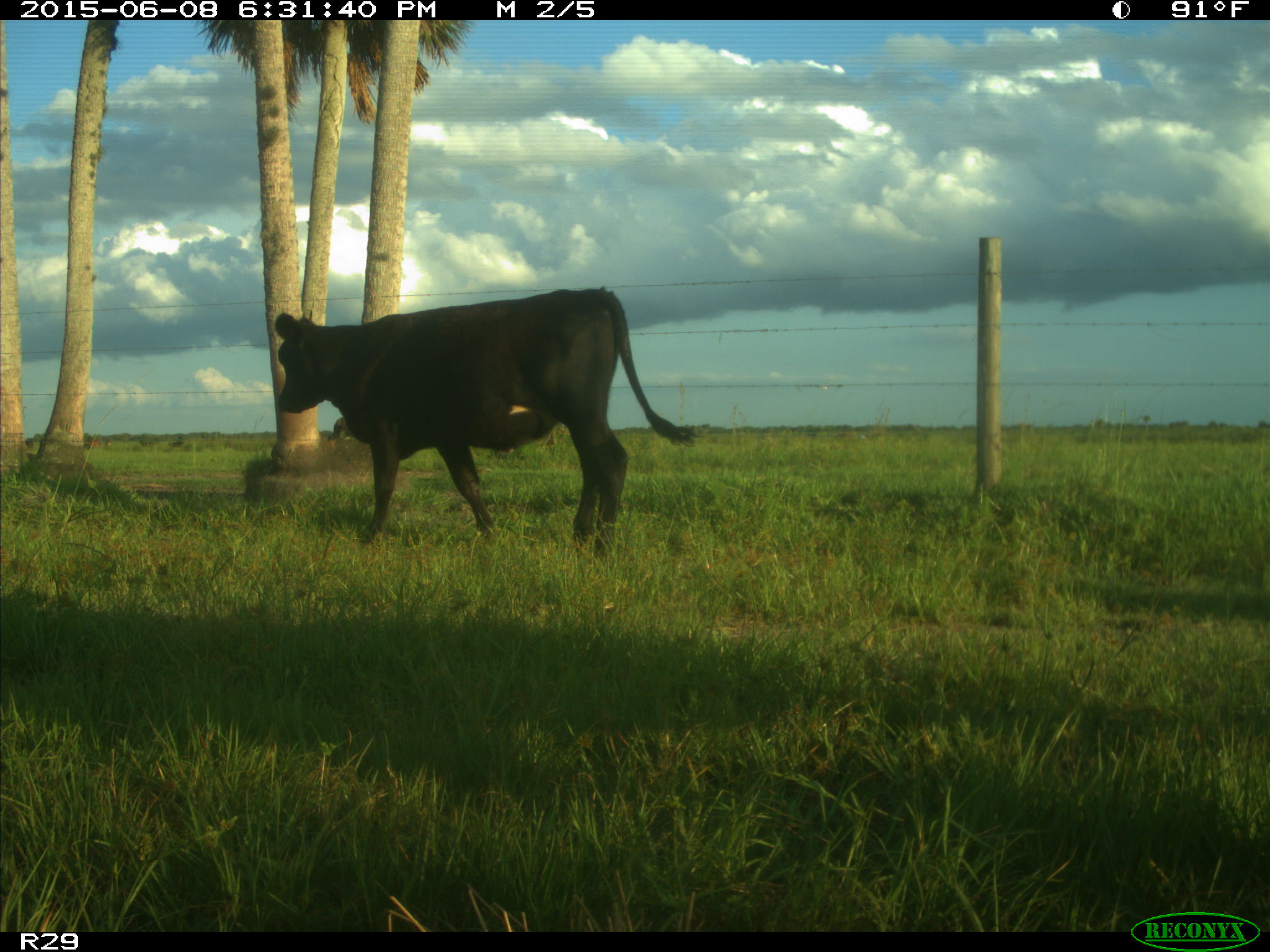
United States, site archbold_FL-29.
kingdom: Animalia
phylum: Chordata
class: Mammalia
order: Artiodactyla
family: Bovidae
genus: Bos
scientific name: Bos taurus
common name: domestic cow